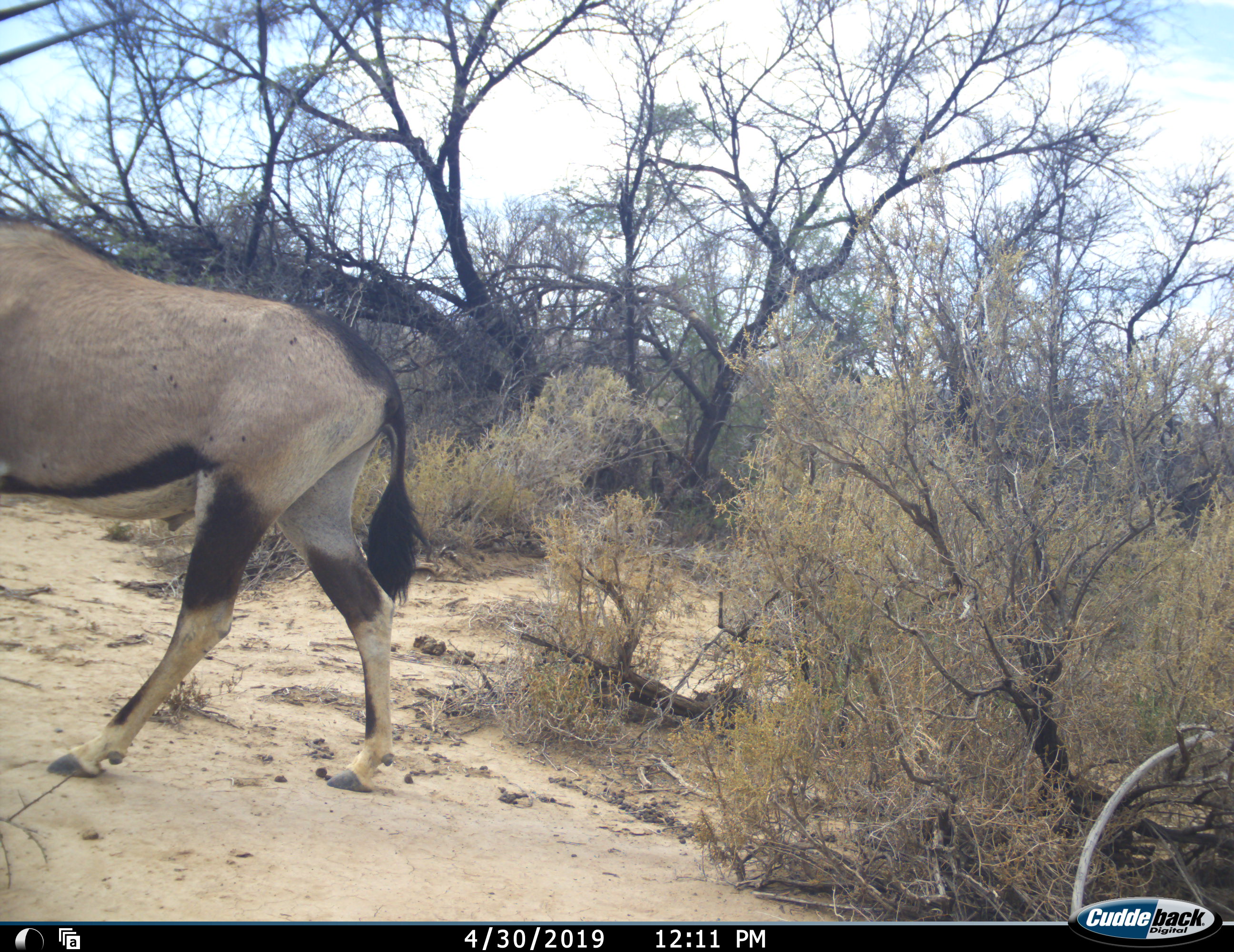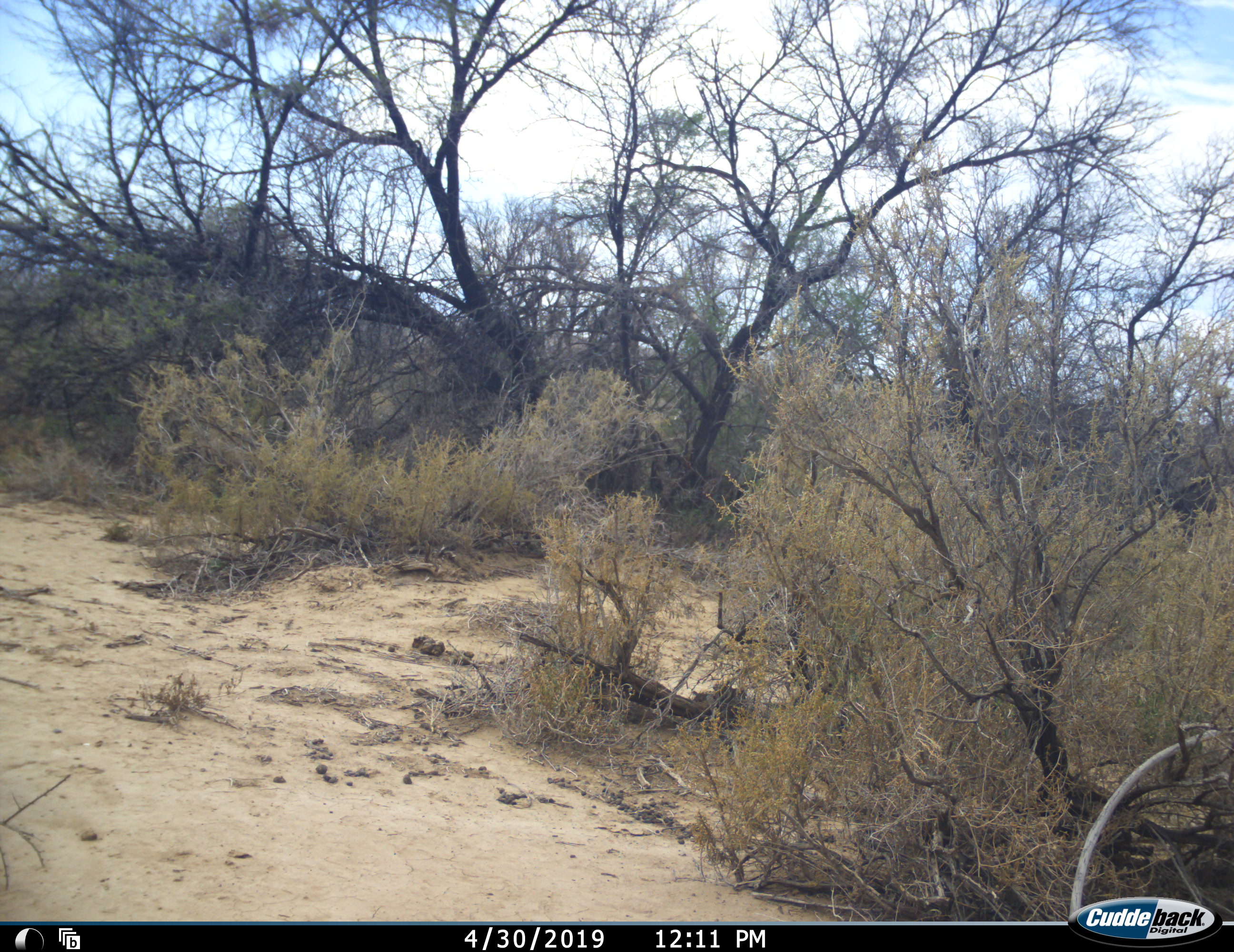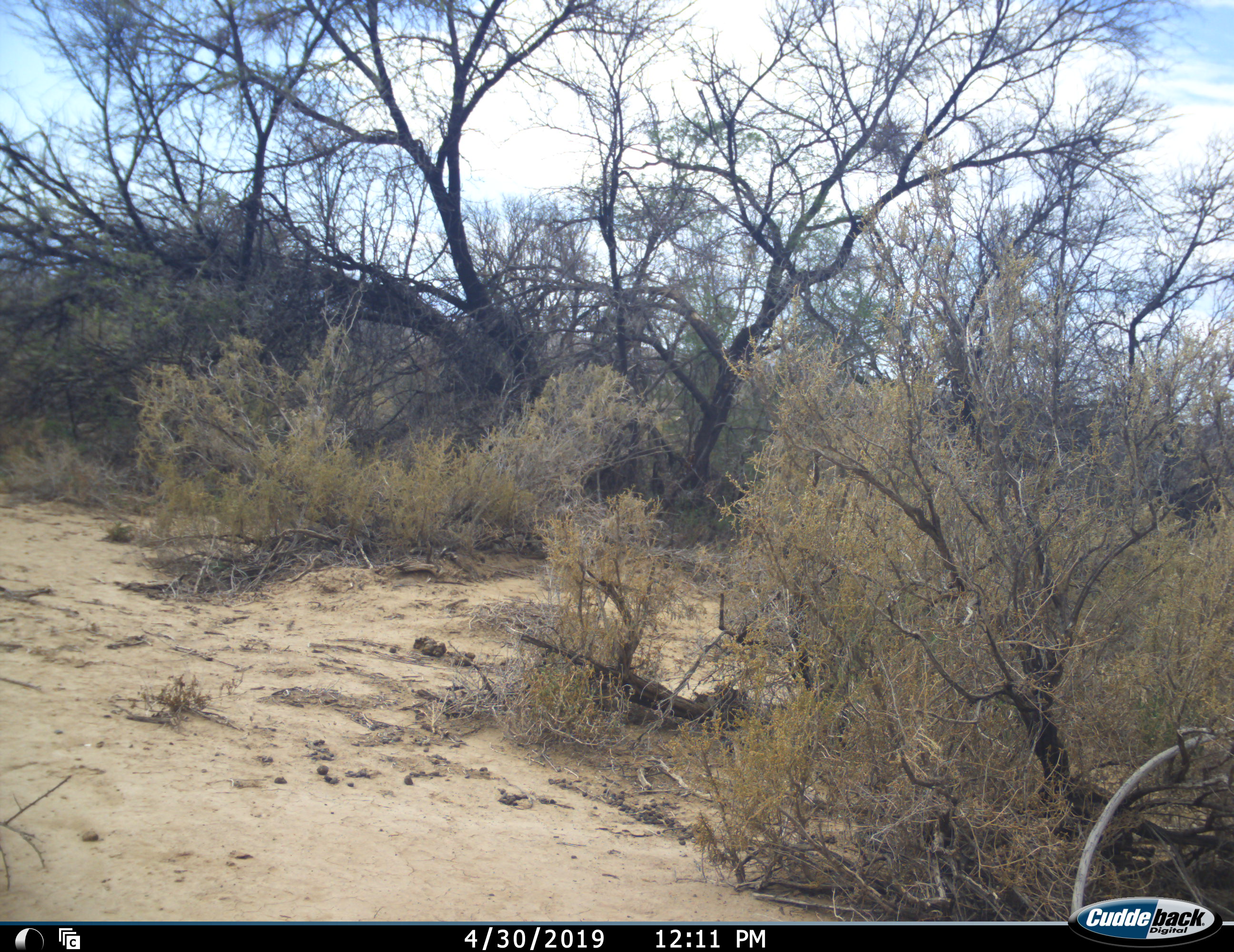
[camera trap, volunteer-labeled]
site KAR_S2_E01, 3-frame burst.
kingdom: Animalia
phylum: Chordata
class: Mammalia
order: Artiodactyla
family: Bovidae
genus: Oryx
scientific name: Oryx gazella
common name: gemsbok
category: oryx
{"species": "oryx (gemsbok) (Oryx gazella)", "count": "1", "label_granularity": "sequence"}